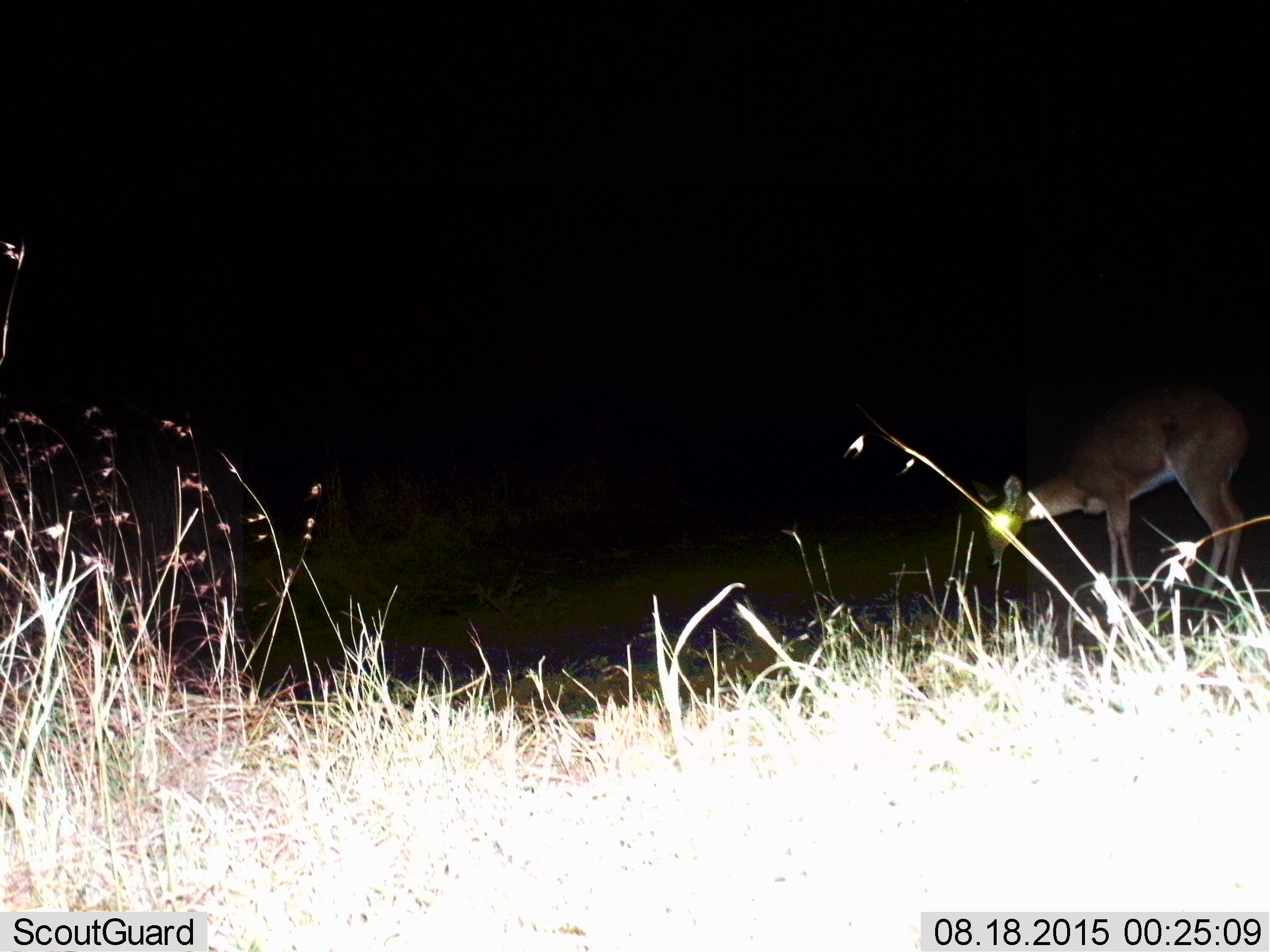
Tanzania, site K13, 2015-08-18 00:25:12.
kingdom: Animalia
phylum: Chordata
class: Mammalia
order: Artiodactyla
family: Bovidae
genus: Cephalophus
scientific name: Cephalophus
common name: duiker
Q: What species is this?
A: Duiker (Cephalophus).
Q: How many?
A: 1.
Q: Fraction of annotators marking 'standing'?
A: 33%.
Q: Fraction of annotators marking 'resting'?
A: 0%.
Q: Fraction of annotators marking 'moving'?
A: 0%.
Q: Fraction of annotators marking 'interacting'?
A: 0%.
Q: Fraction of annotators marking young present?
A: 0%.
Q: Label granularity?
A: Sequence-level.